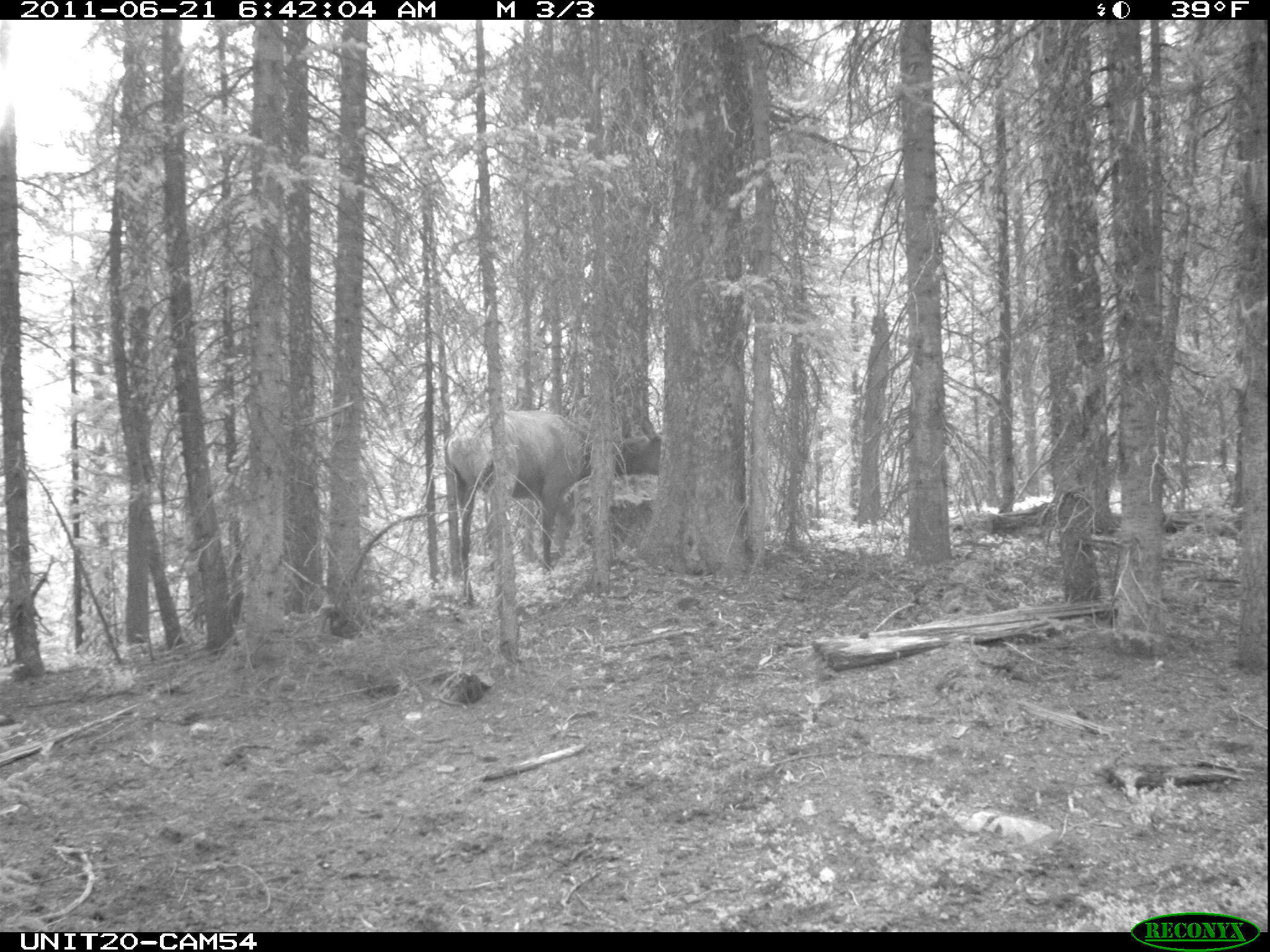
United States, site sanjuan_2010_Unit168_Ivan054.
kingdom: Animalia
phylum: Chordata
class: Mammalia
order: Artiodactyla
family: Cervidae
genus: Cervus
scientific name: Cervus elaphus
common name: red deer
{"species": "Cervus elaphus (red deer)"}